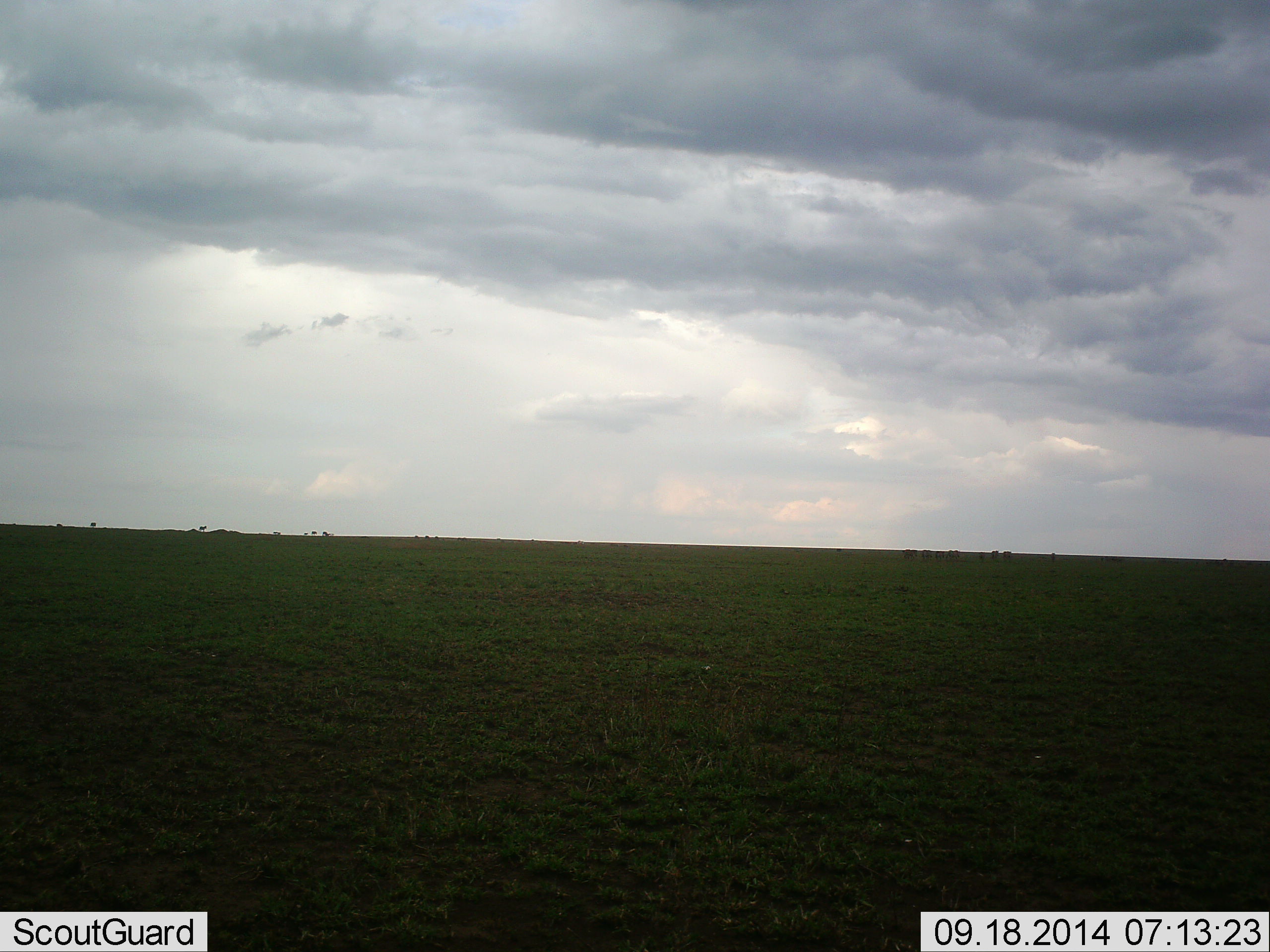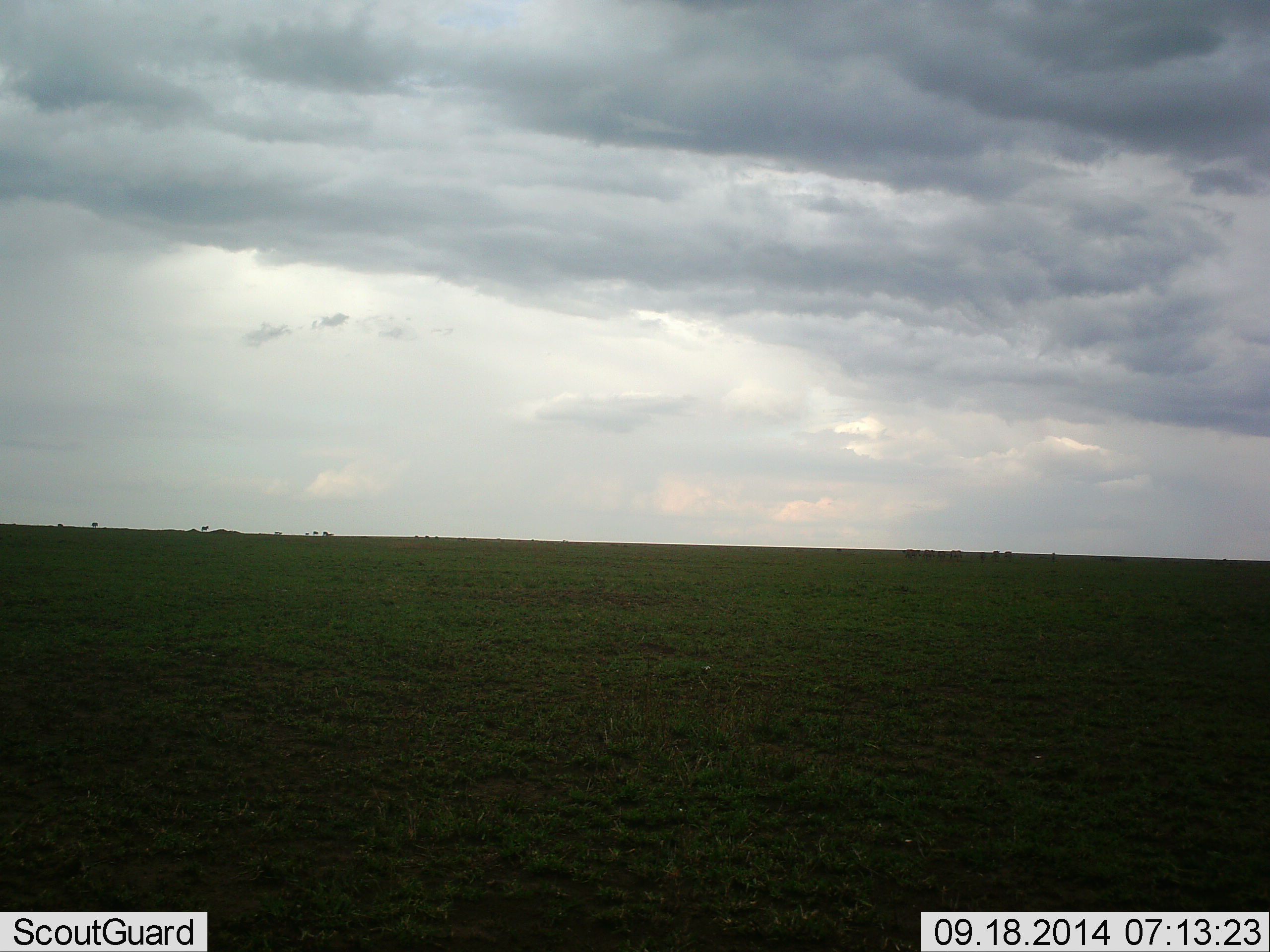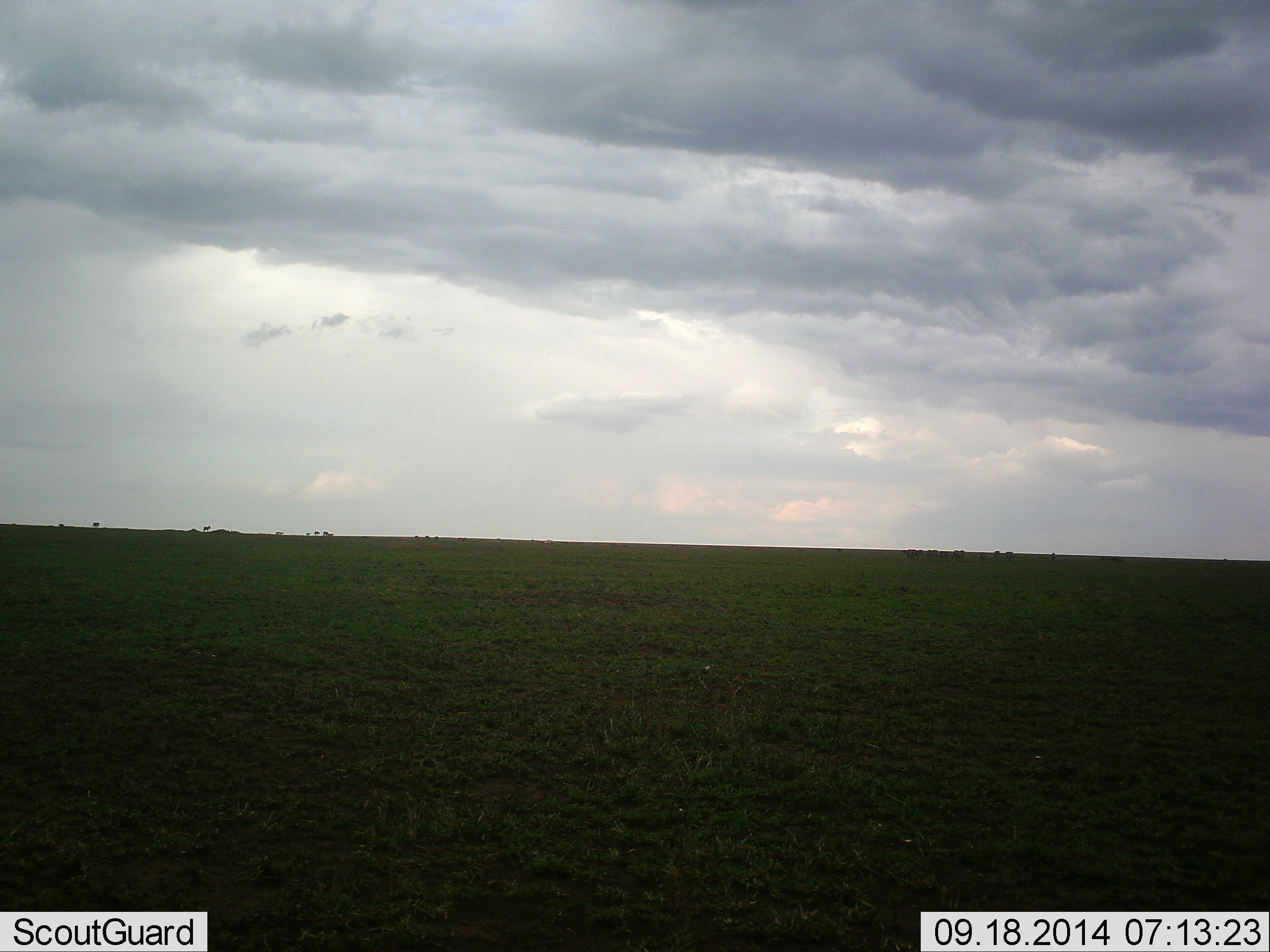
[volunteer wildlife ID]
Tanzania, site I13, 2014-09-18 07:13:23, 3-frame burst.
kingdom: Animalia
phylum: Chordata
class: Mammalia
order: Artiodactyla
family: Bovidae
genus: Connochaetes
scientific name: Connochaetes taurinus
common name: blue wildebeest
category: wildebeest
Wildebeest (blue wildebeest) (Connochaetes taurinus), count 11-50. Behavior (volunteer vote fractions): standing 0%, resting 0%, moving 75%, interacting 0%. Young present (vote fraction): 0%. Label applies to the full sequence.